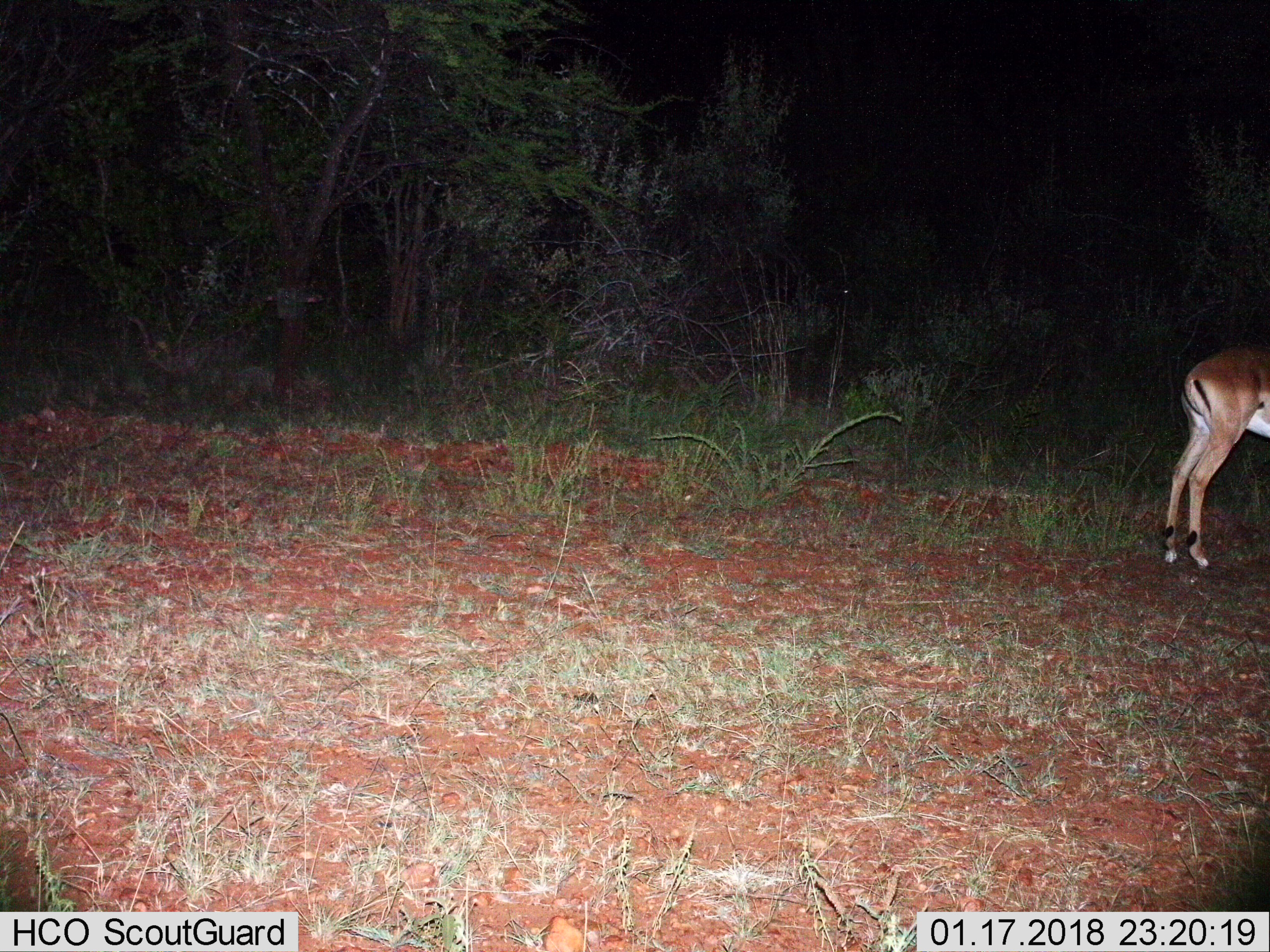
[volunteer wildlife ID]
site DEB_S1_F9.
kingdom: Animalia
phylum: Chordata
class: Mammalia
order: Artiodactyla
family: Bovidae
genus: Aepyceros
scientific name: Aepyceros melampus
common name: impala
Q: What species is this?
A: Impala (Aepyceros melampus).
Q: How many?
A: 1.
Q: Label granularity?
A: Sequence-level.